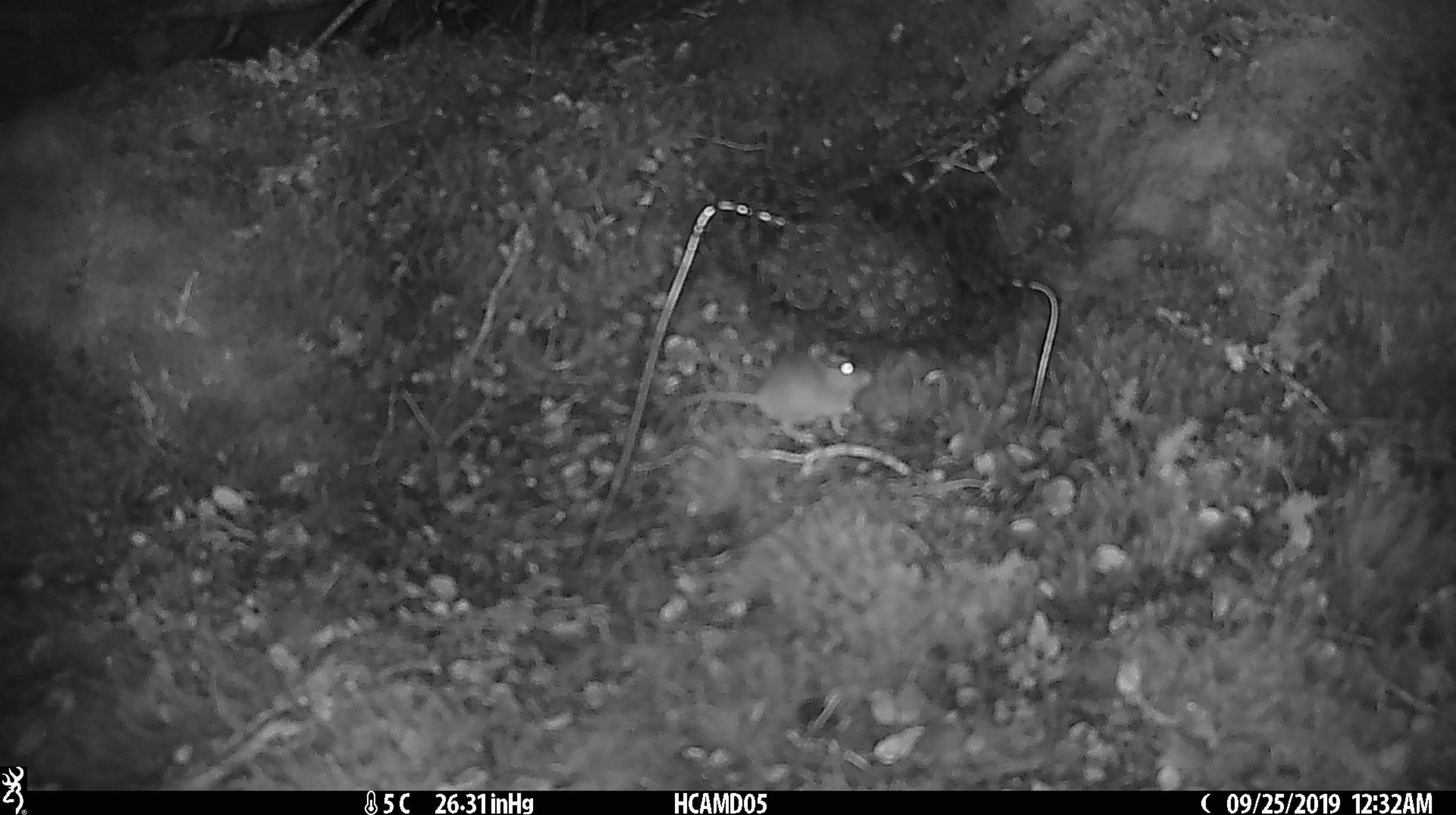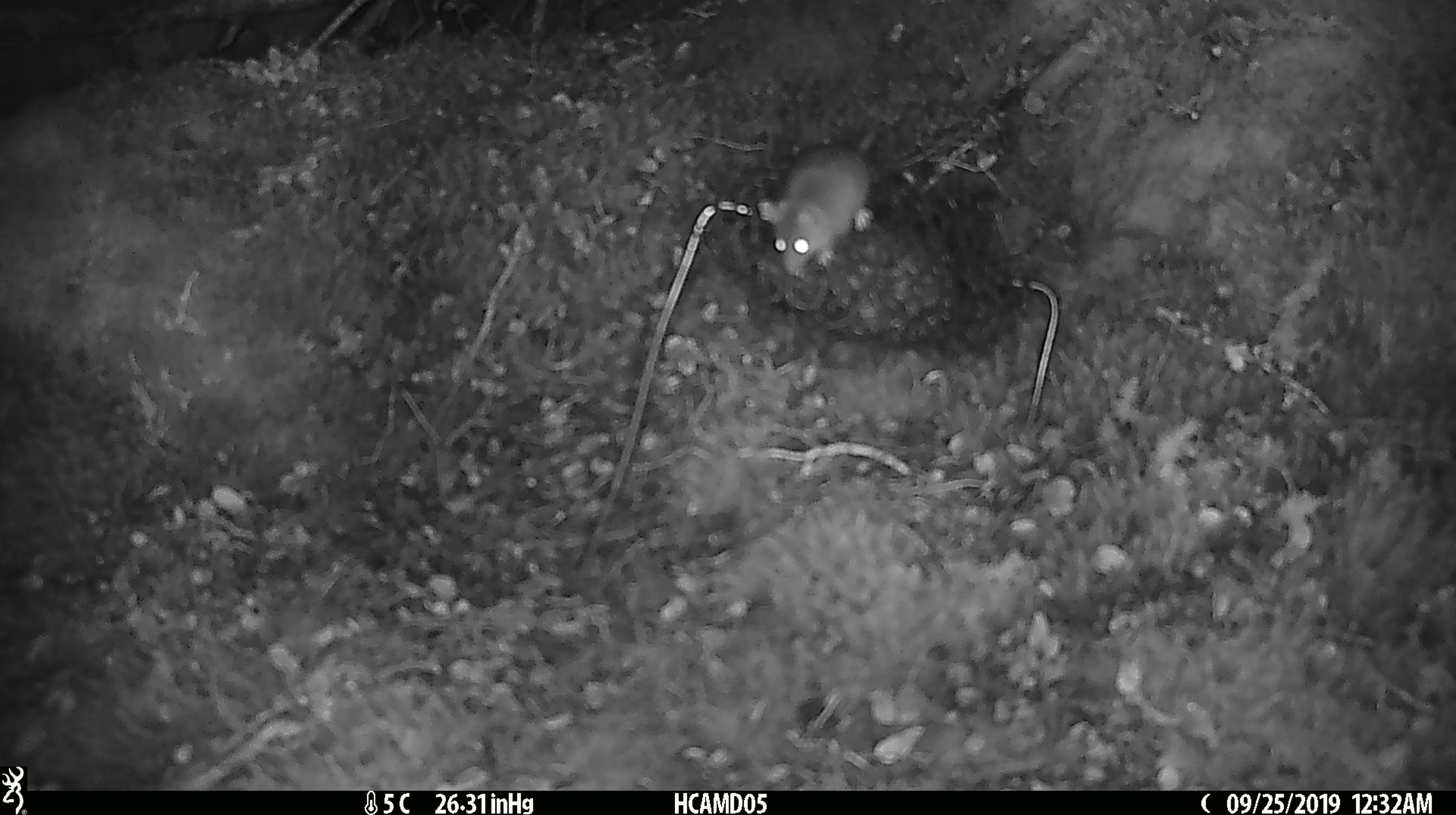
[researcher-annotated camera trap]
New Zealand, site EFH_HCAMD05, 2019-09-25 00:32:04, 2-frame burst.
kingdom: Animalia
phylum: Chordata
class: Mammalia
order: Rodentia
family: Muridae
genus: Mus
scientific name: Mus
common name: mouse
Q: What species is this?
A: Mouse (Mus).